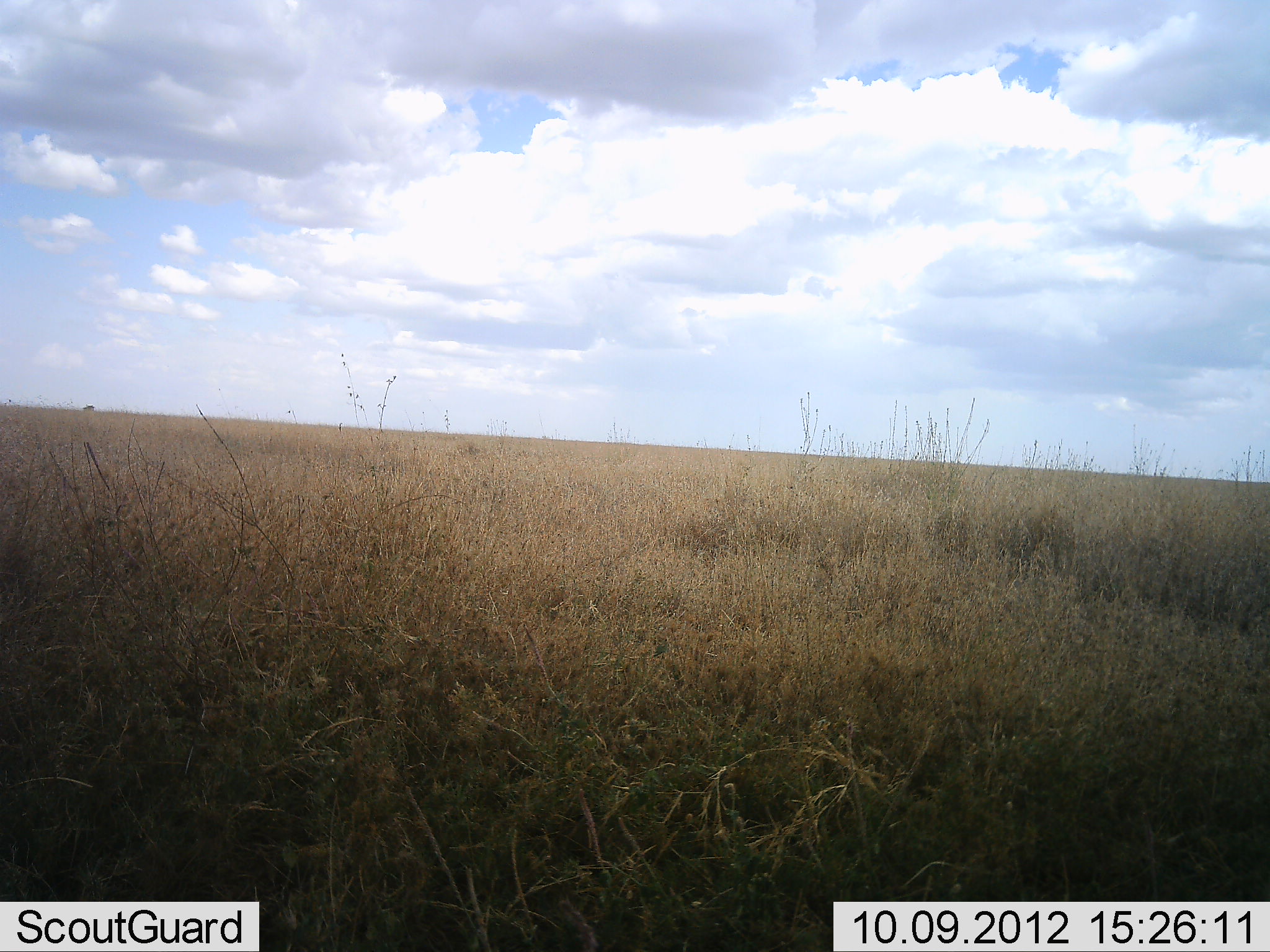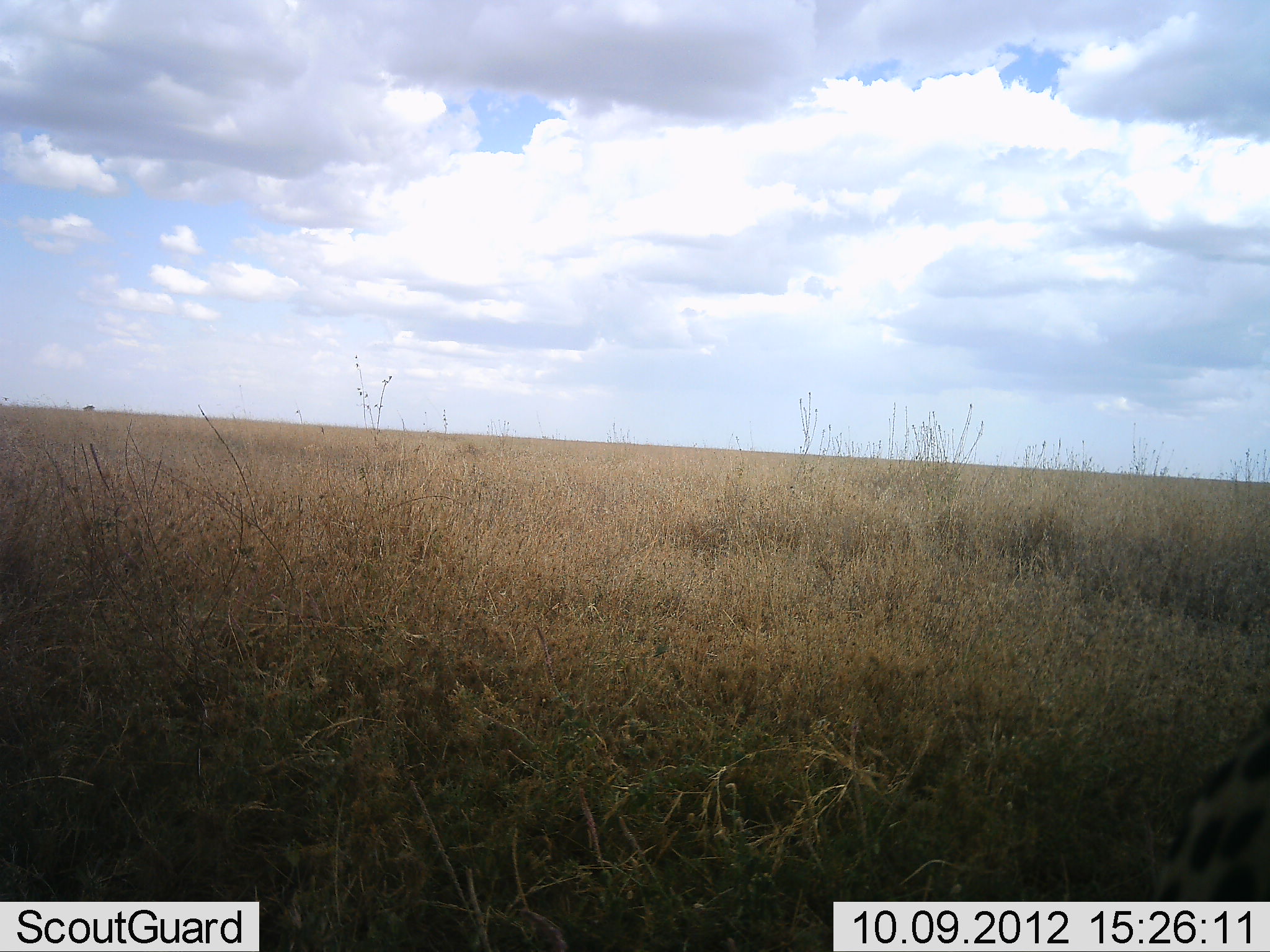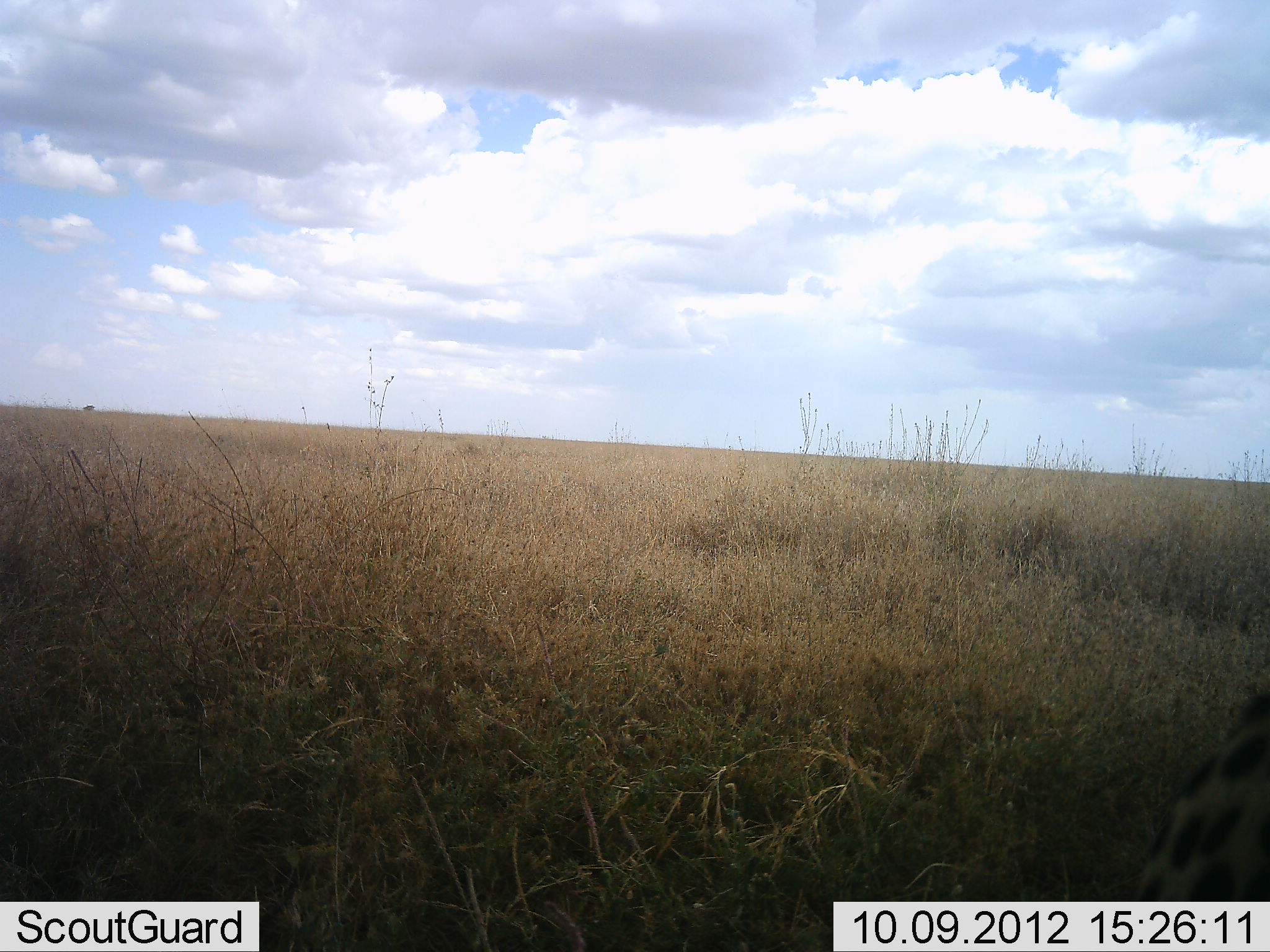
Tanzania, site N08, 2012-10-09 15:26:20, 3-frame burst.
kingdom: Animalia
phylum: Chordata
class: Mammalia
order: Carnivora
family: Felidae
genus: Acinonyx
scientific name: Acinonyx jubatus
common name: cheetah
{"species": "cheetah (Acinonyx jubatus)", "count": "1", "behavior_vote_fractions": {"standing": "40%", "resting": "30%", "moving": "30%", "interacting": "0%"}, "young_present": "0%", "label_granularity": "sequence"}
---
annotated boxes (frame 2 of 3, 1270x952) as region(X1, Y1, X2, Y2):
animal: region(1147, 709, 1270, 901)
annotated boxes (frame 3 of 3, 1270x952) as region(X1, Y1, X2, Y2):
animal: region(1128, 690, 1270, 902)